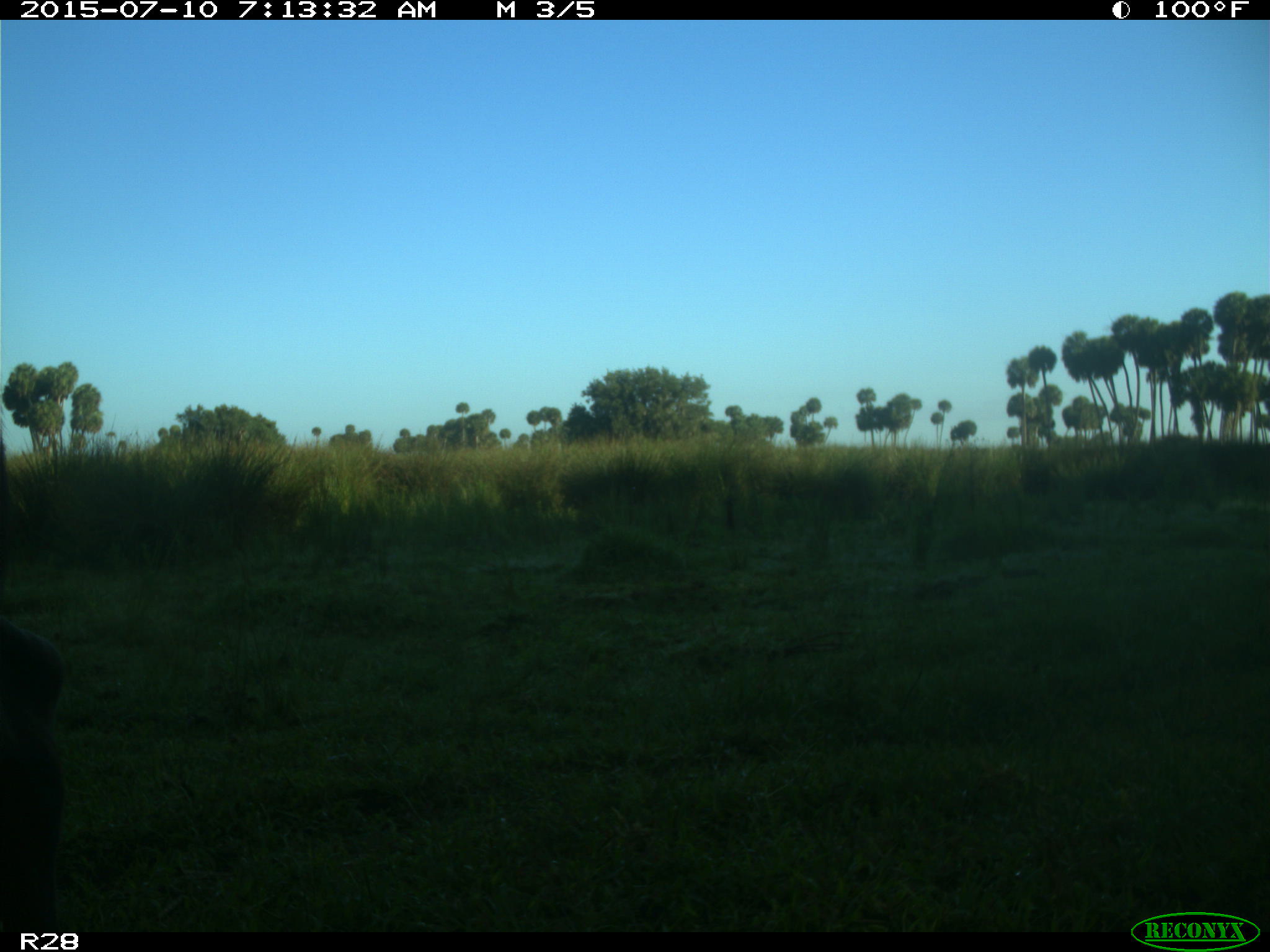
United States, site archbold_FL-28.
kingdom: Animalia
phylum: Chordata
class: Mammalia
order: Artiodactyla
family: Bovidae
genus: Bos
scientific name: Bos taurus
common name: domestic cow